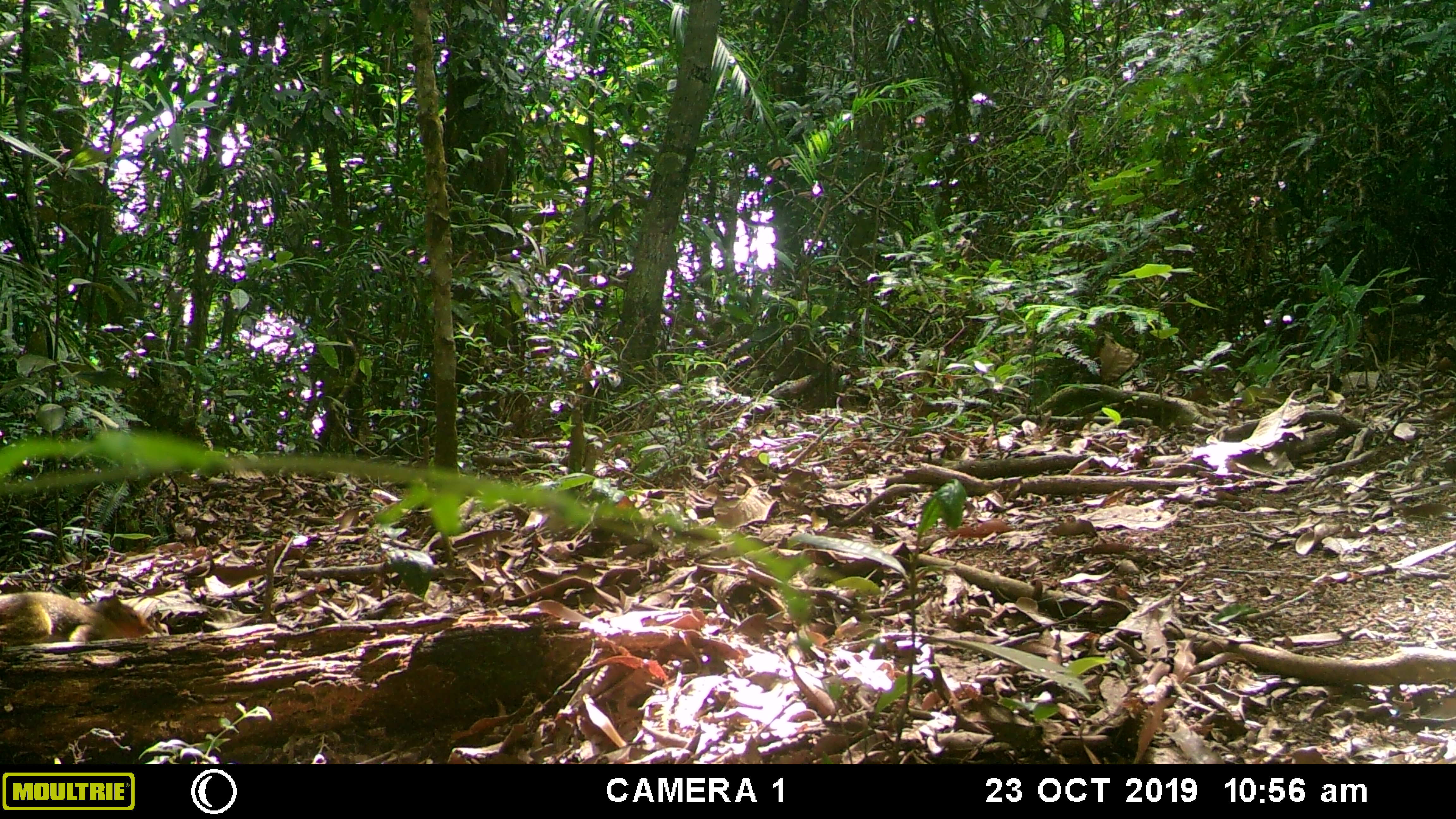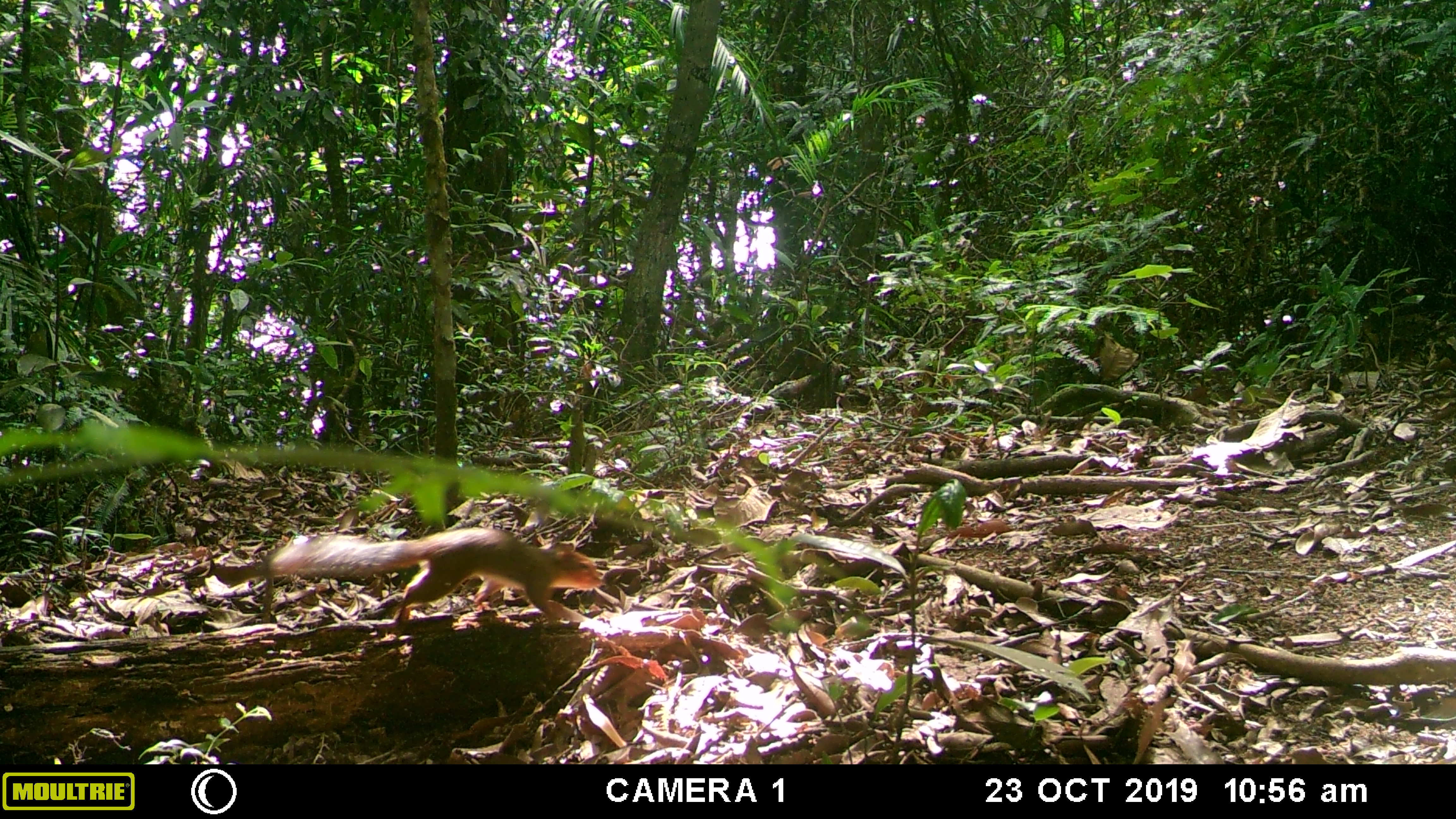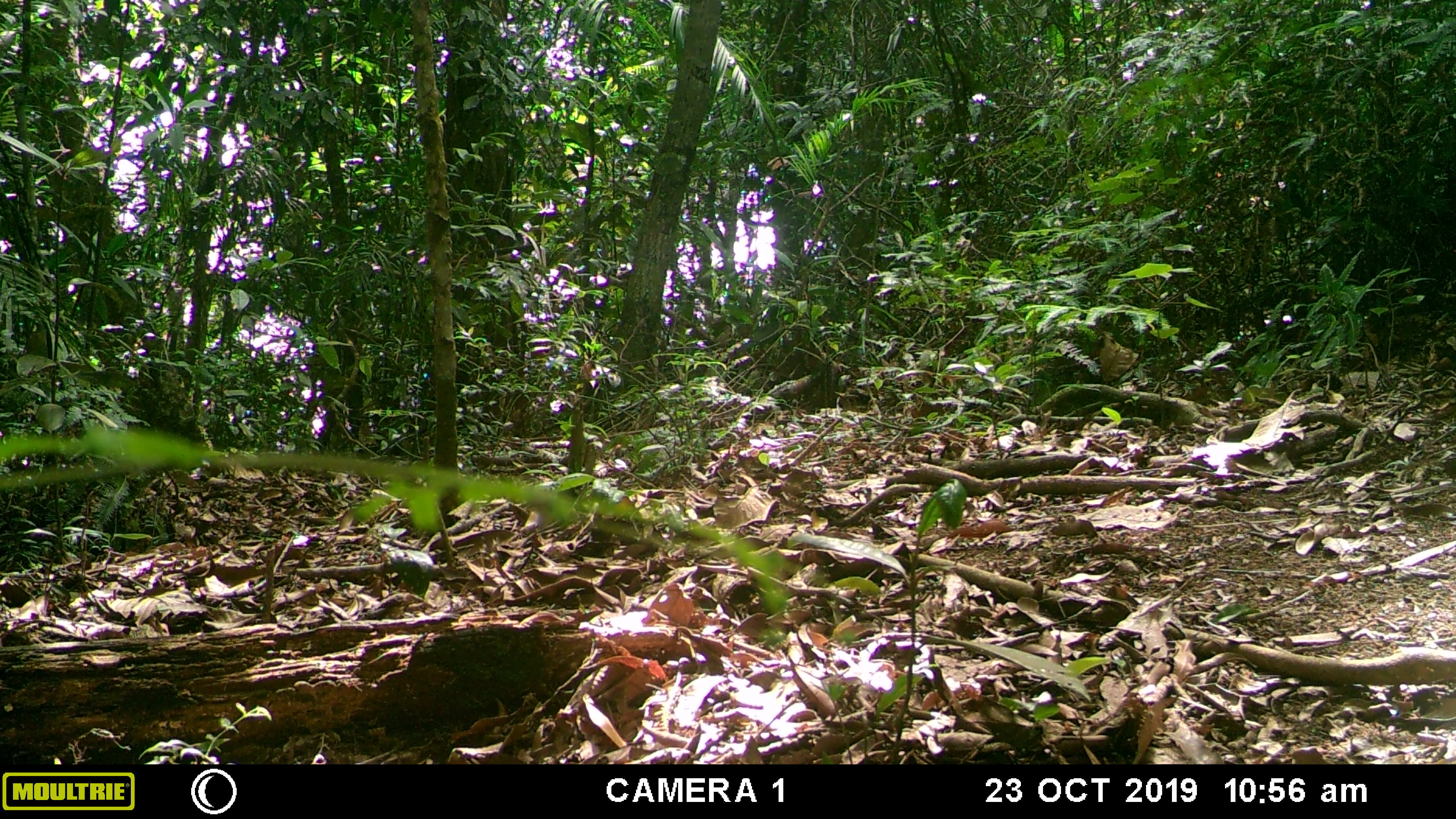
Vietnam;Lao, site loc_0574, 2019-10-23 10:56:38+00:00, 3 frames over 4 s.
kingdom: Animalia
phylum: Chordata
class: Mammalia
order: Rodentia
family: Sciuridae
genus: Dremomys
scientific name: Dremomys rufigenis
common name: red-cheeked squirrel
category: red cheeked squirrel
Red cheeked squirrel (red-cheeked squirrel) (Dremomys rufigenis). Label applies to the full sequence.